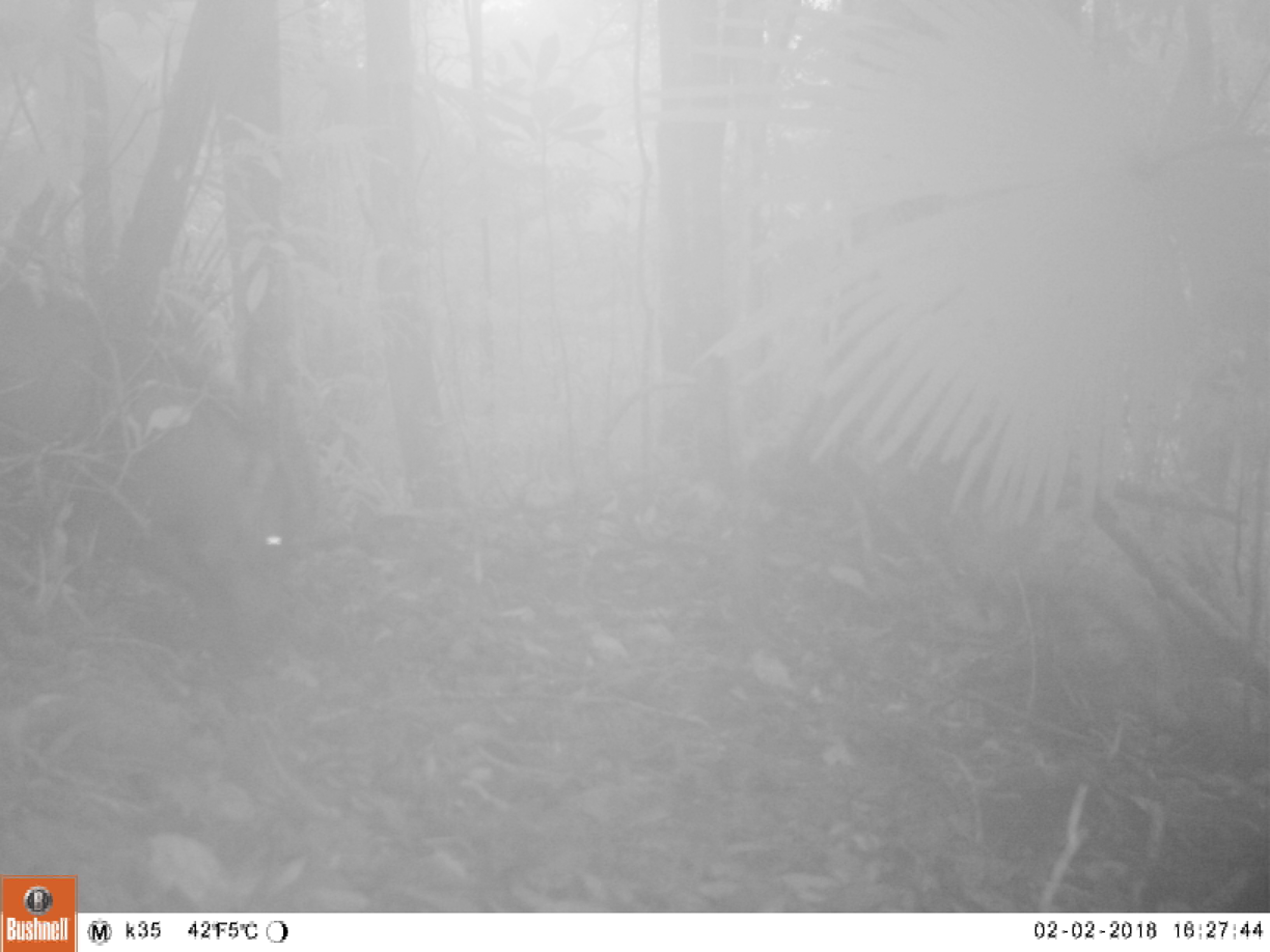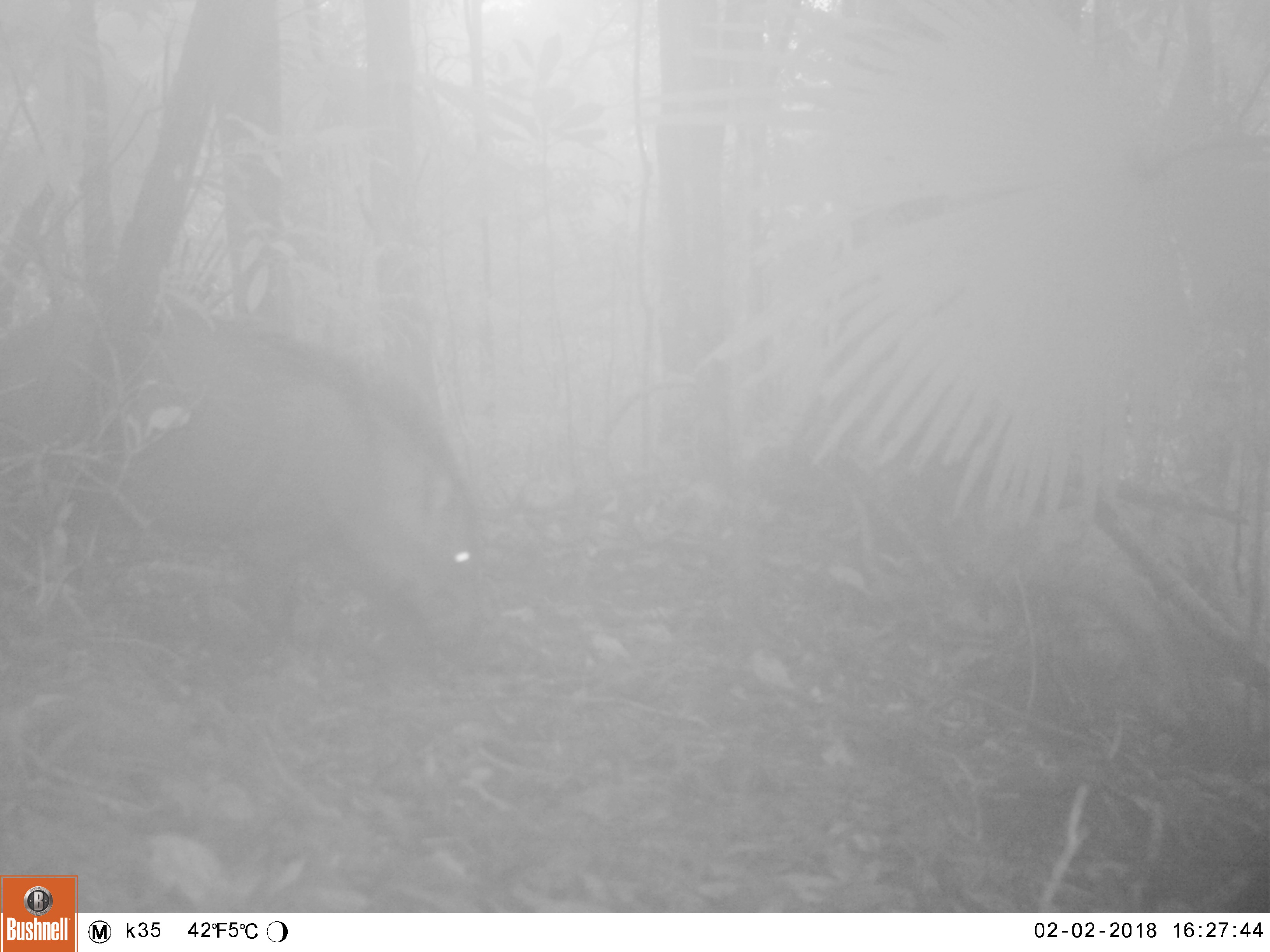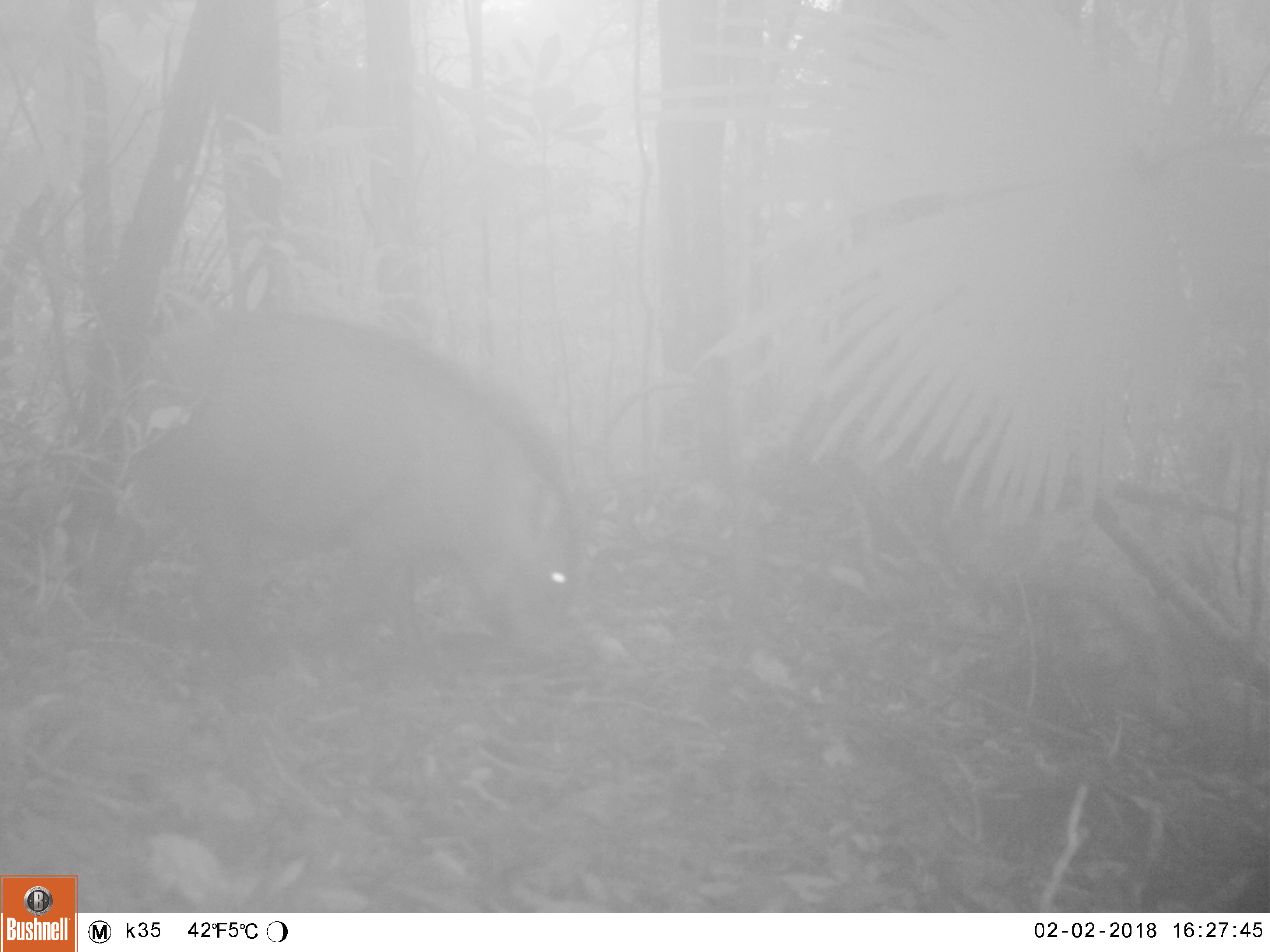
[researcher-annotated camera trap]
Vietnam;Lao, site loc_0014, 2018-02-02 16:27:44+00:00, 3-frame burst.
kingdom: Animalia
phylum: Chordata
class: Mammalia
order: Artiodactyla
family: Suidae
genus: Sus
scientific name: Sus scrofa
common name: eurasian wild pig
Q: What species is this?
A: Eurasian wild pig (Sus scrofa).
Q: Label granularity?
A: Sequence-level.